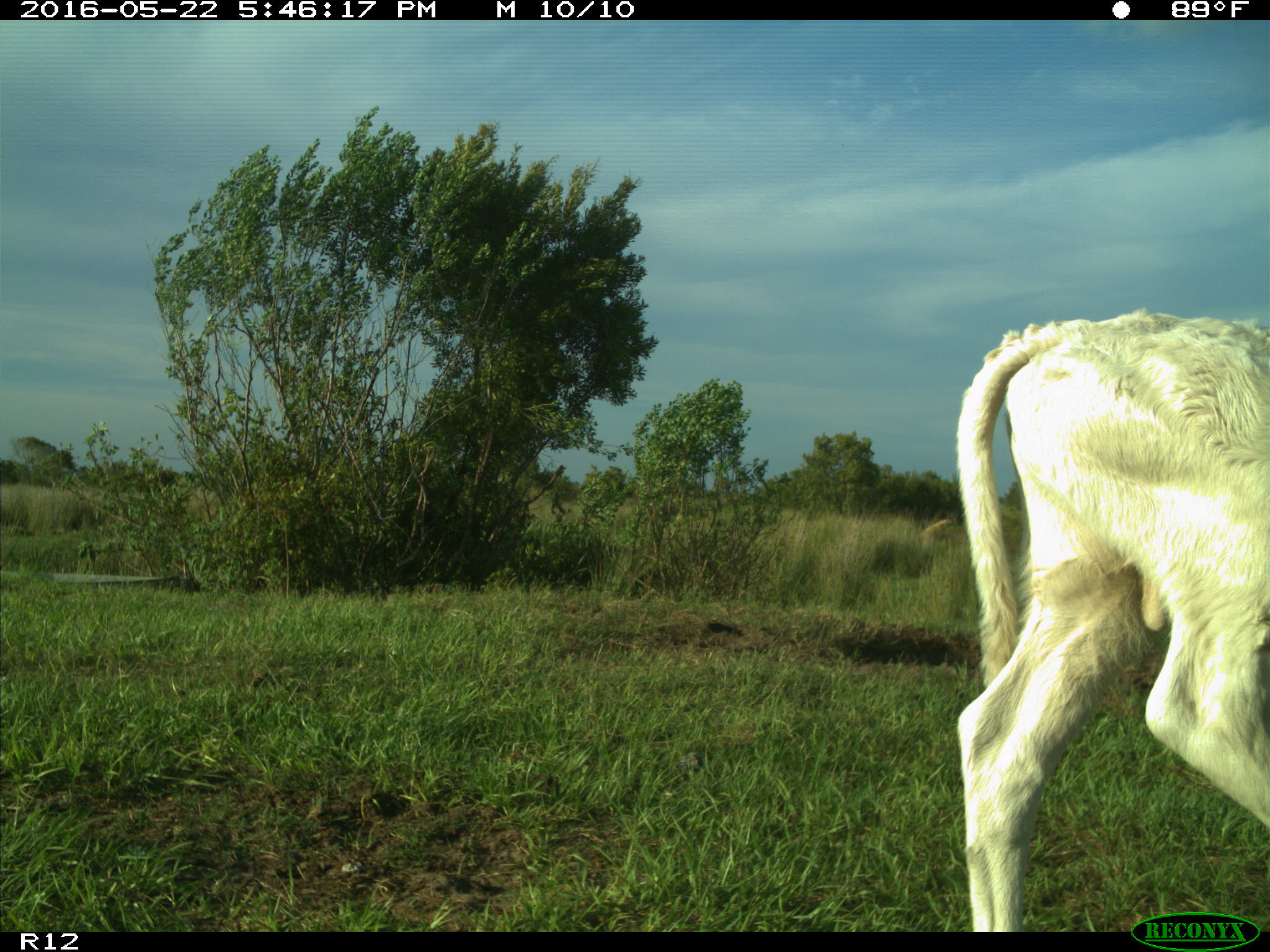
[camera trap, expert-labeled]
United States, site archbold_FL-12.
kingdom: Animalia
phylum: Chordata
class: Mammalia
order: Artiodactyla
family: Bovidae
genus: Bos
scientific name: Bos taurus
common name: domestic cow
Bos taurus (domestic cow).